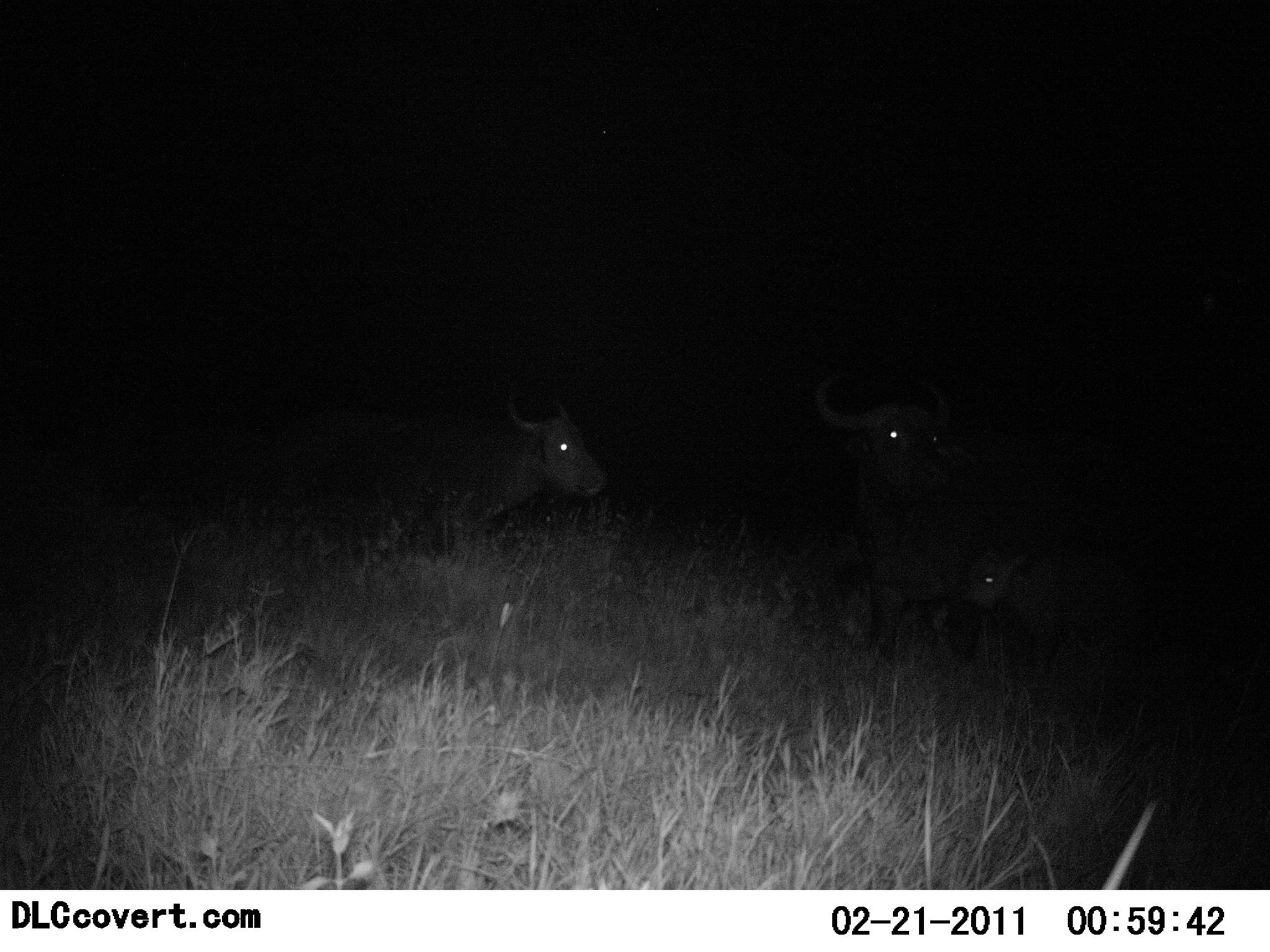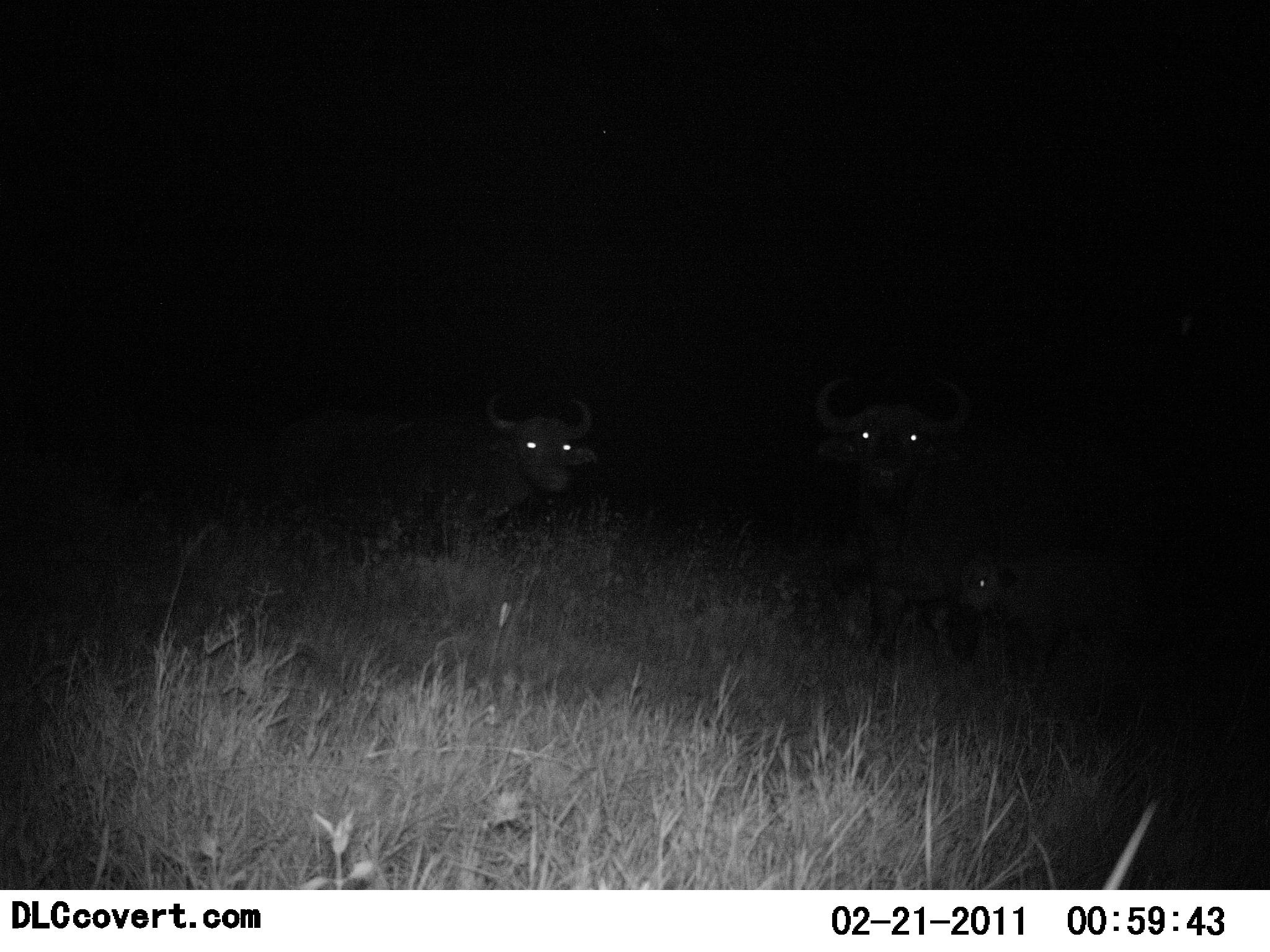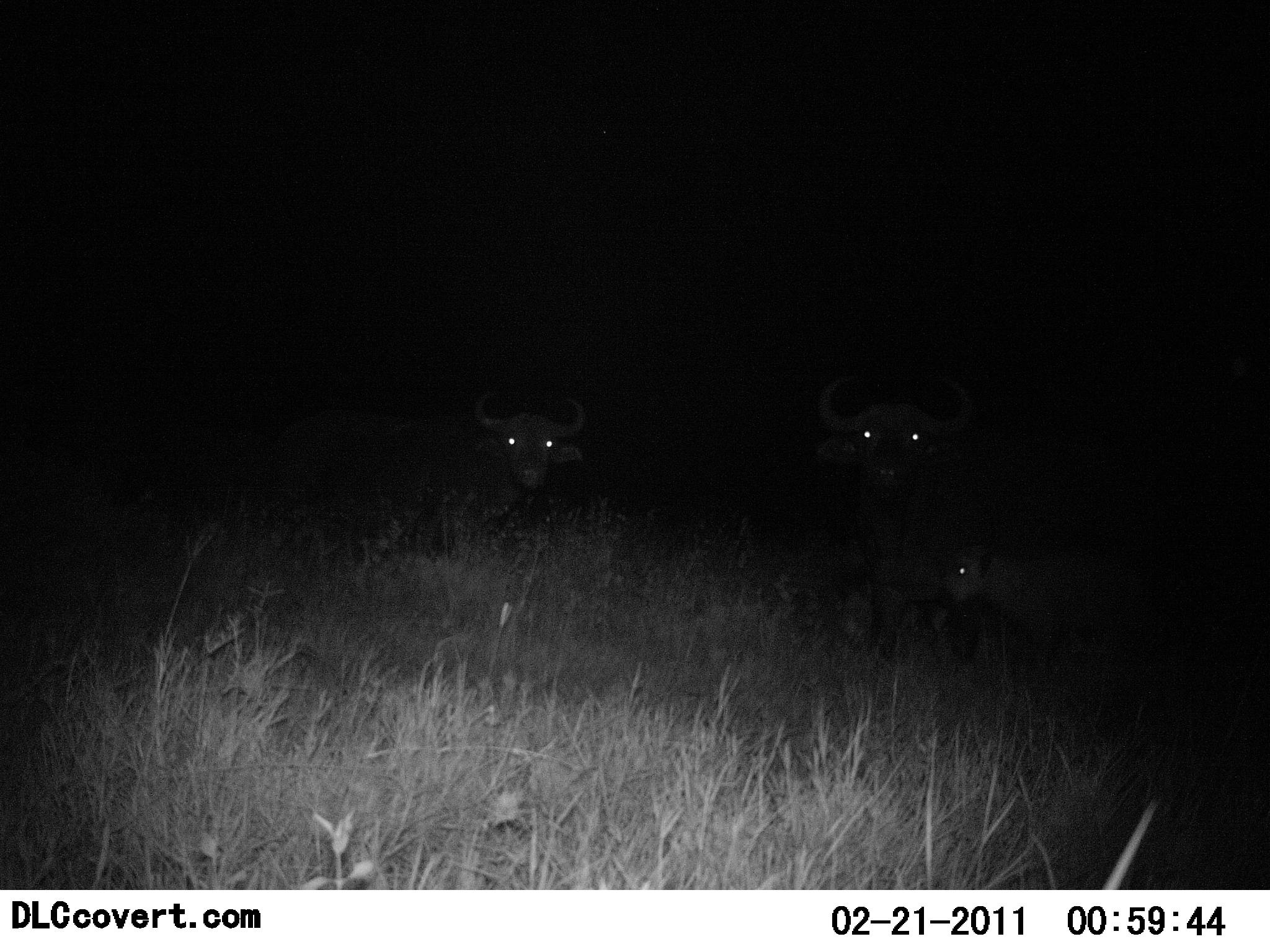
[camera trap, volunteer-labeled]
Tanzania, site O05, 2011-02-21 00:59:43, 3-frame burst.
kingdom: Animalia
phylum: Chordata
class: Mammalia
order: Artiodactyla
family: Bovidae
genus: Syncerus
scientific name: Syncerus caffer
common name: cape buffalo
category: buffalo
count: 3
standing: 82%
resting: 9%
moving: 0%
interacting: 9%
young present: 82%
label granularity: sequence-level